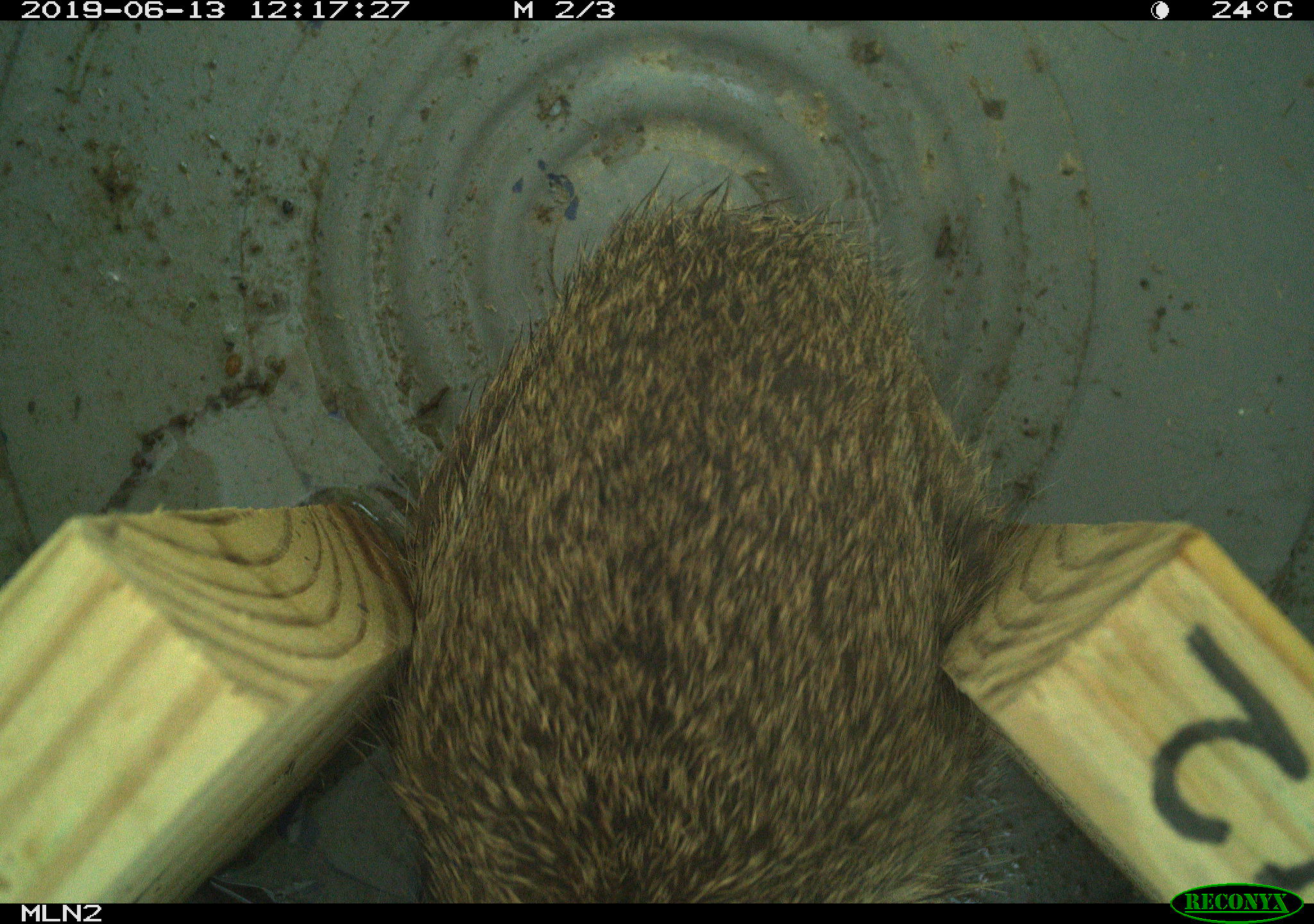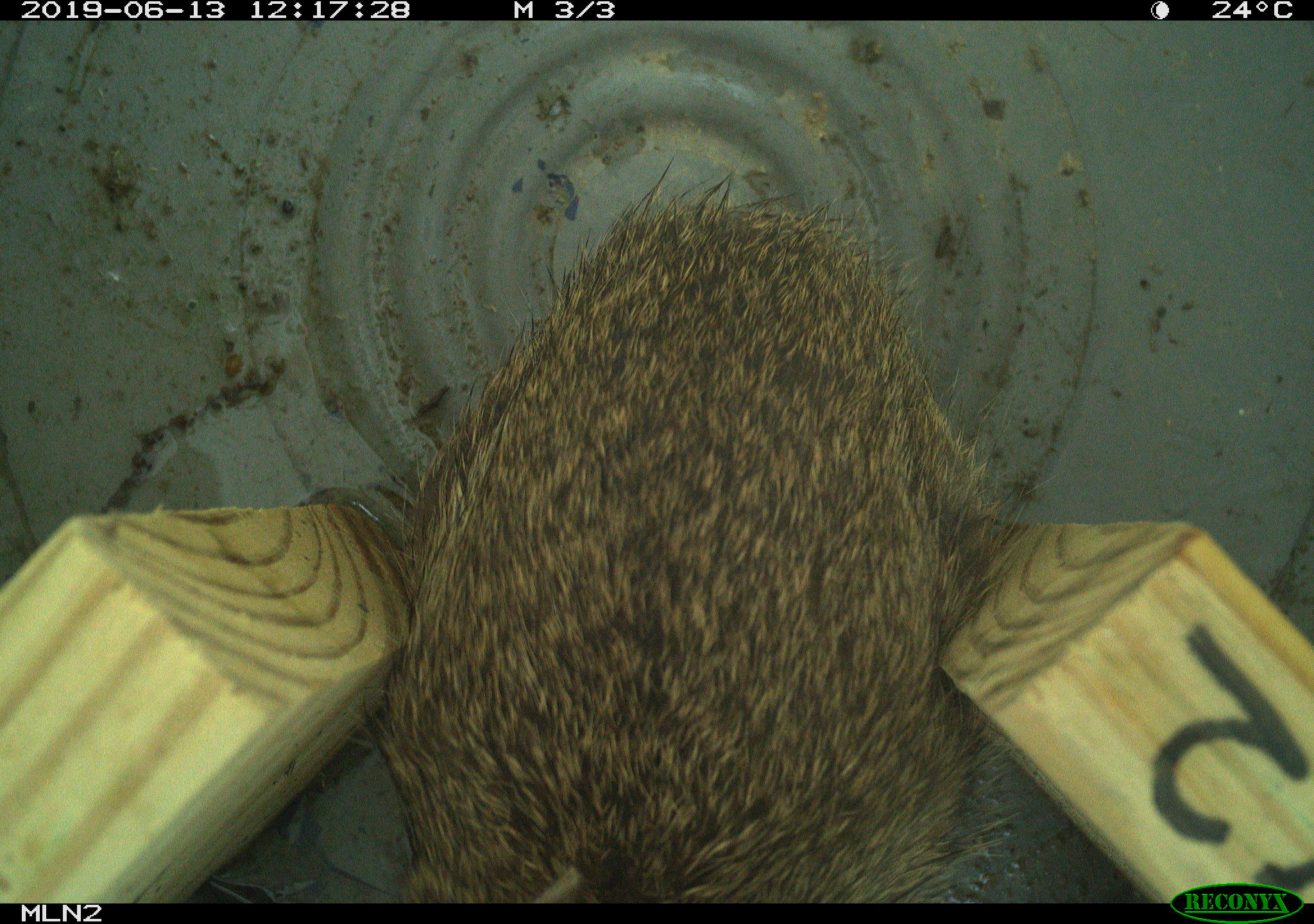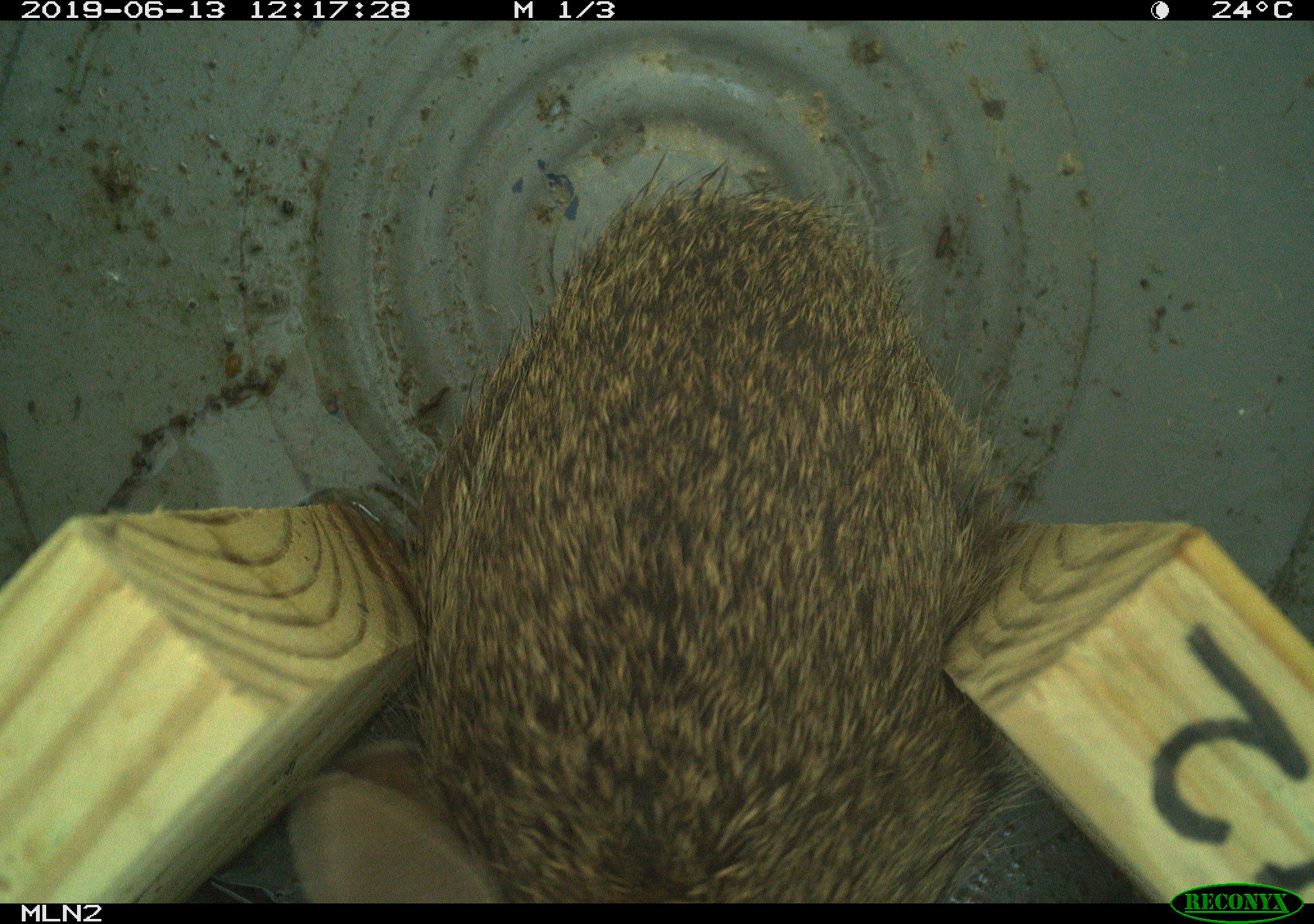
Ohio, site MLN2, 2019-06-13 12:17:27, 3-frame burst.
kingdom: Animalia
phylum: Chordata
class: Mammalia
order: Lagomorpha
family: Leporidae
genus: Sylvilagus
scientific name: Sylvilagus floridanus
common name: eastern cottontail